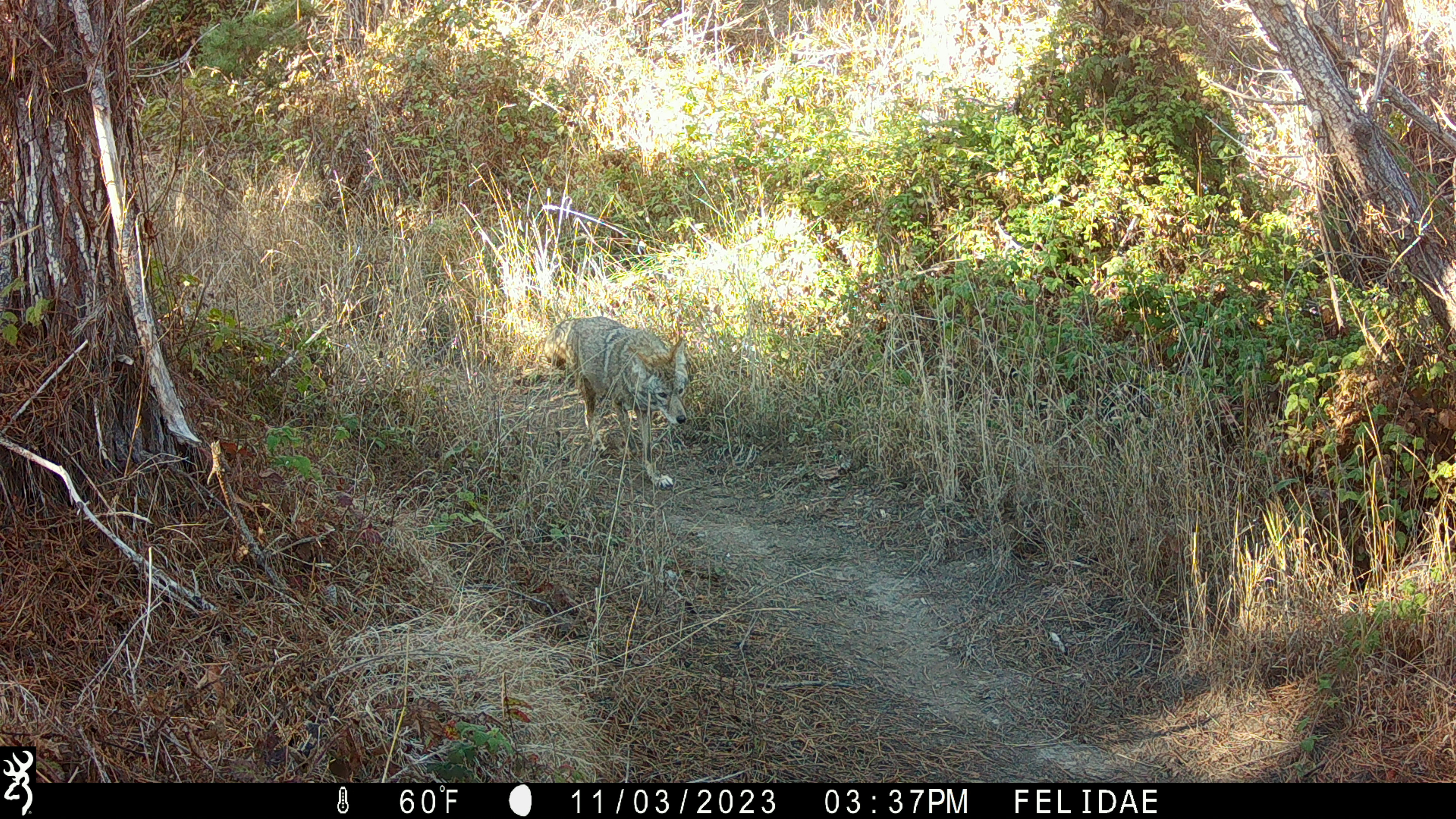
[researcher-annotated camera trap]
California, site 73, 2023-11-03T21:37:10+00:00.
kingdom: Animalia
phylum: Chordata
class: Mammalia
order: Carnivora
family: Canidae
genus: Canis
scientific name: Canis latrans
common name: coyote